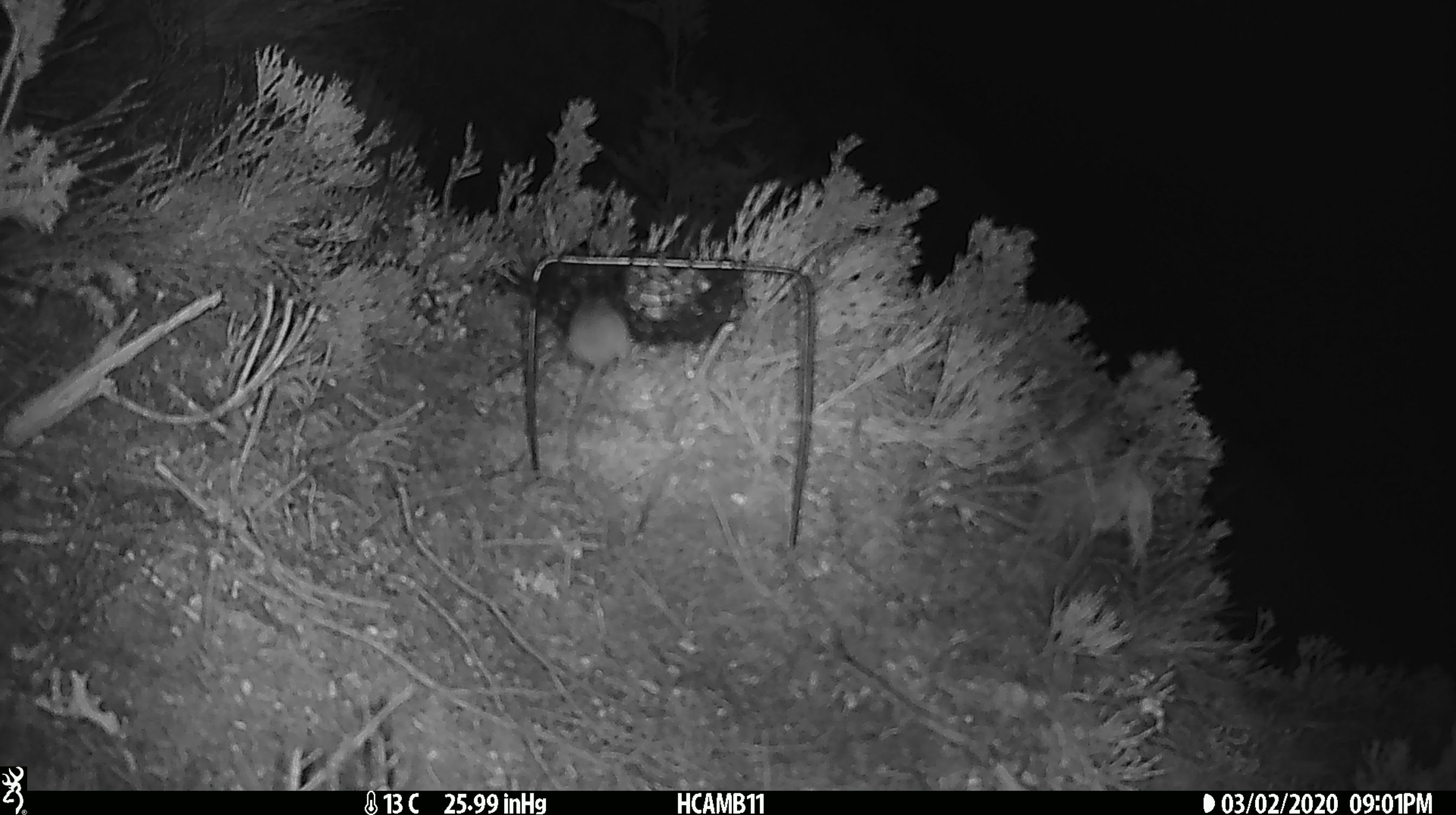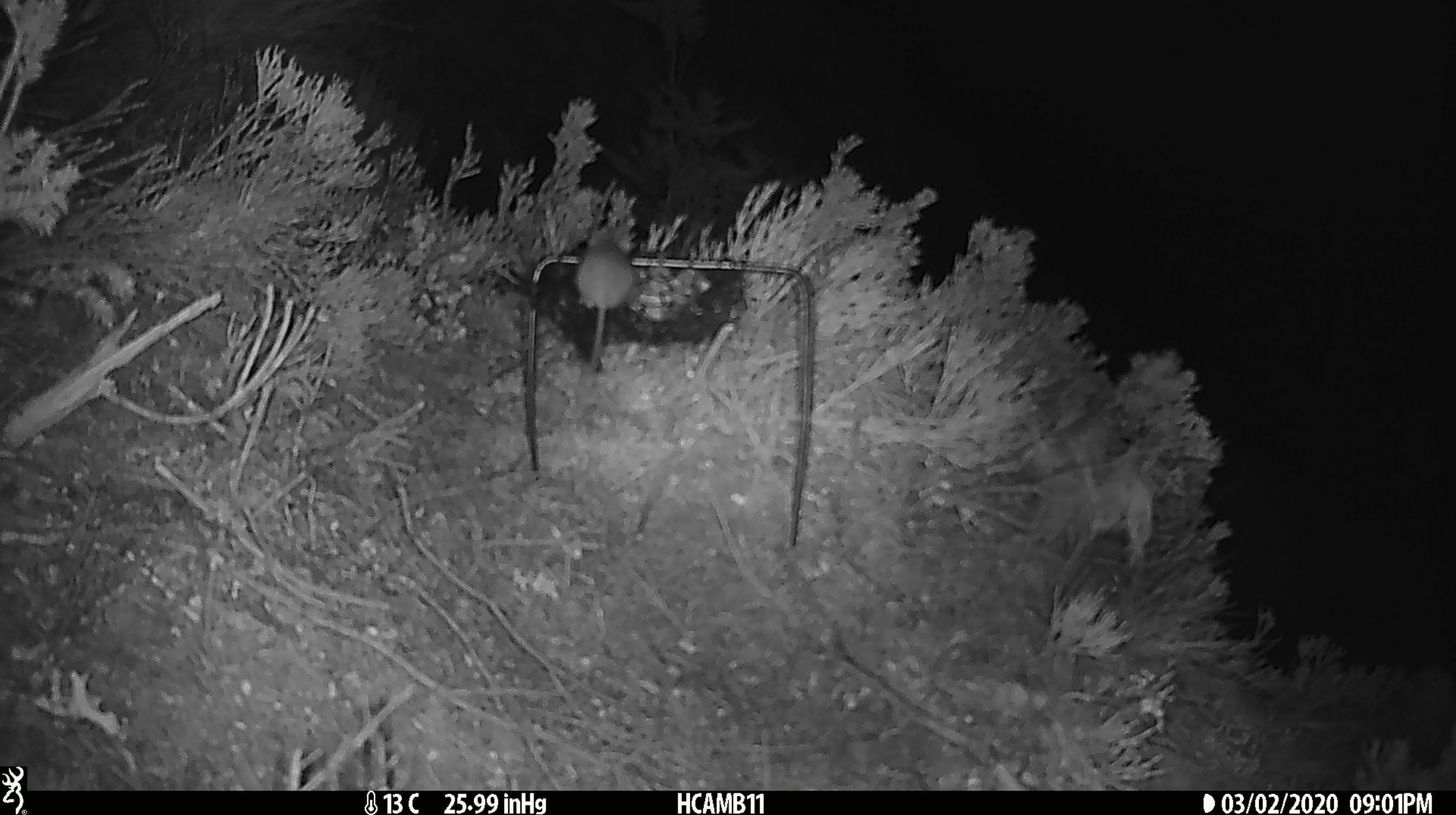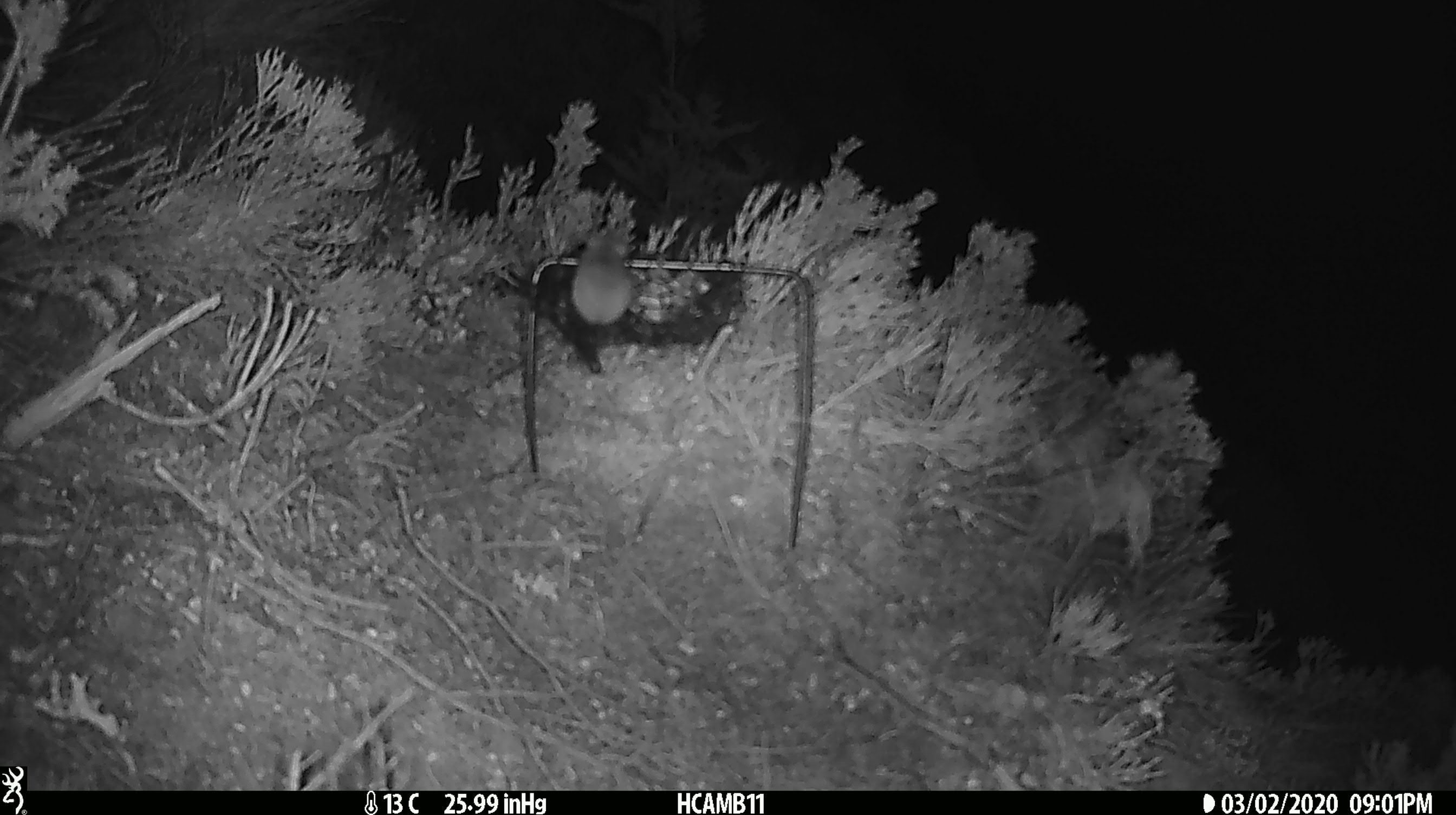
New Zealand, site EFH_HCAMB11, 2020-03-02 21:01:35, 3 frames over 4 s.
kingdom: Animalia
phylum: Chordata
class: Mammalia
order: Rodentia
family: Muridae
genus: Mus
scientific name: Mus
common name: mouse